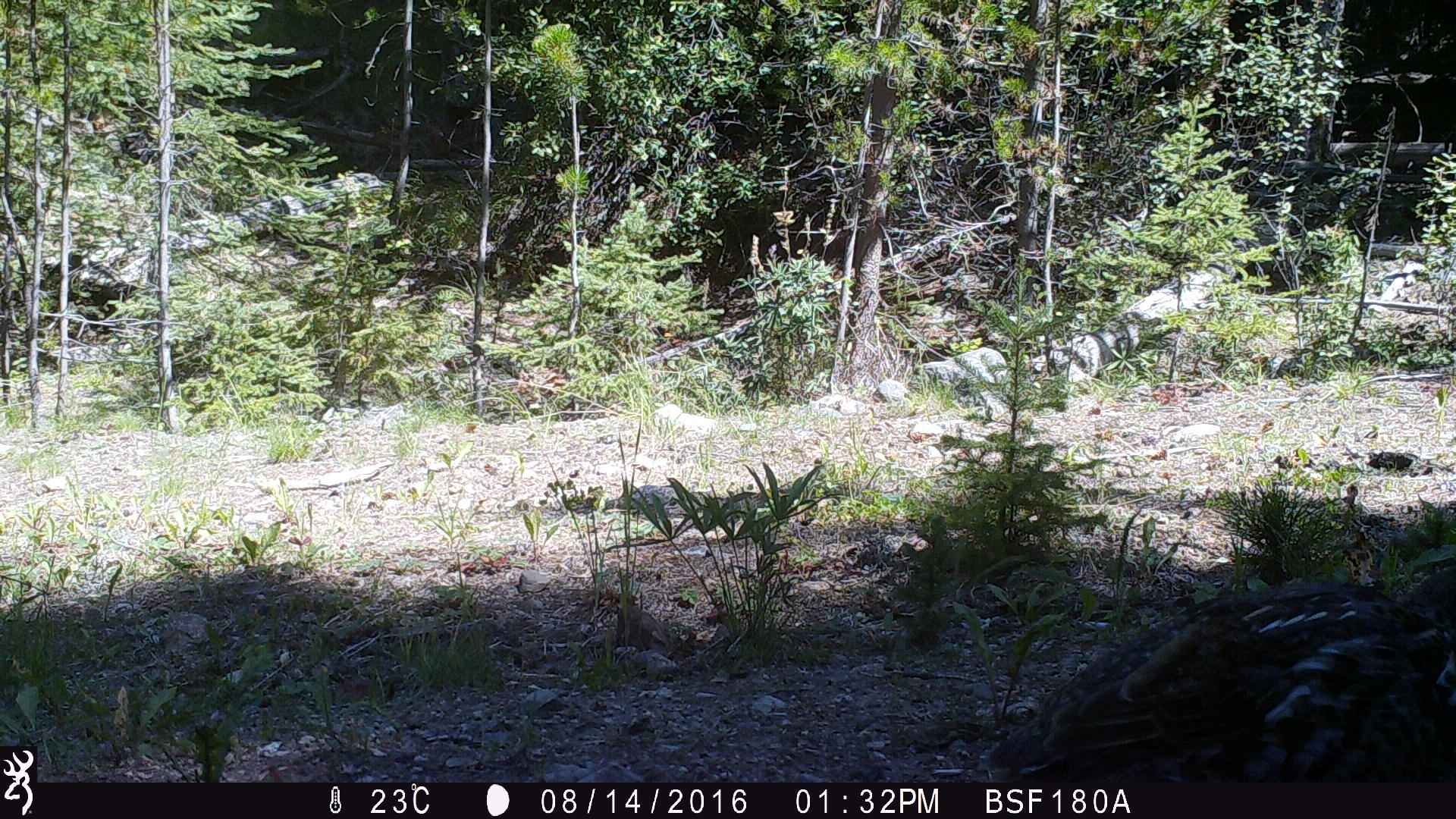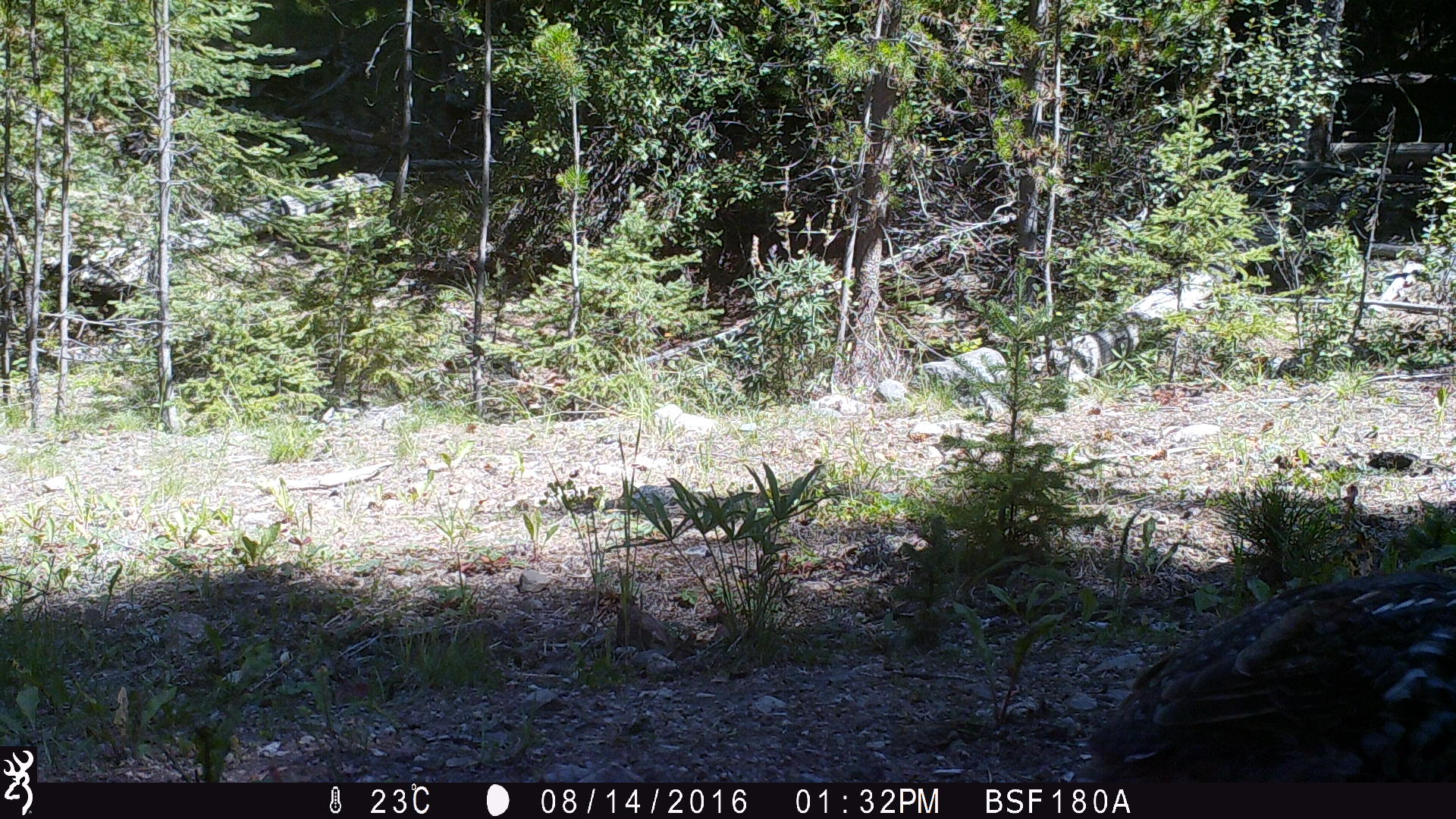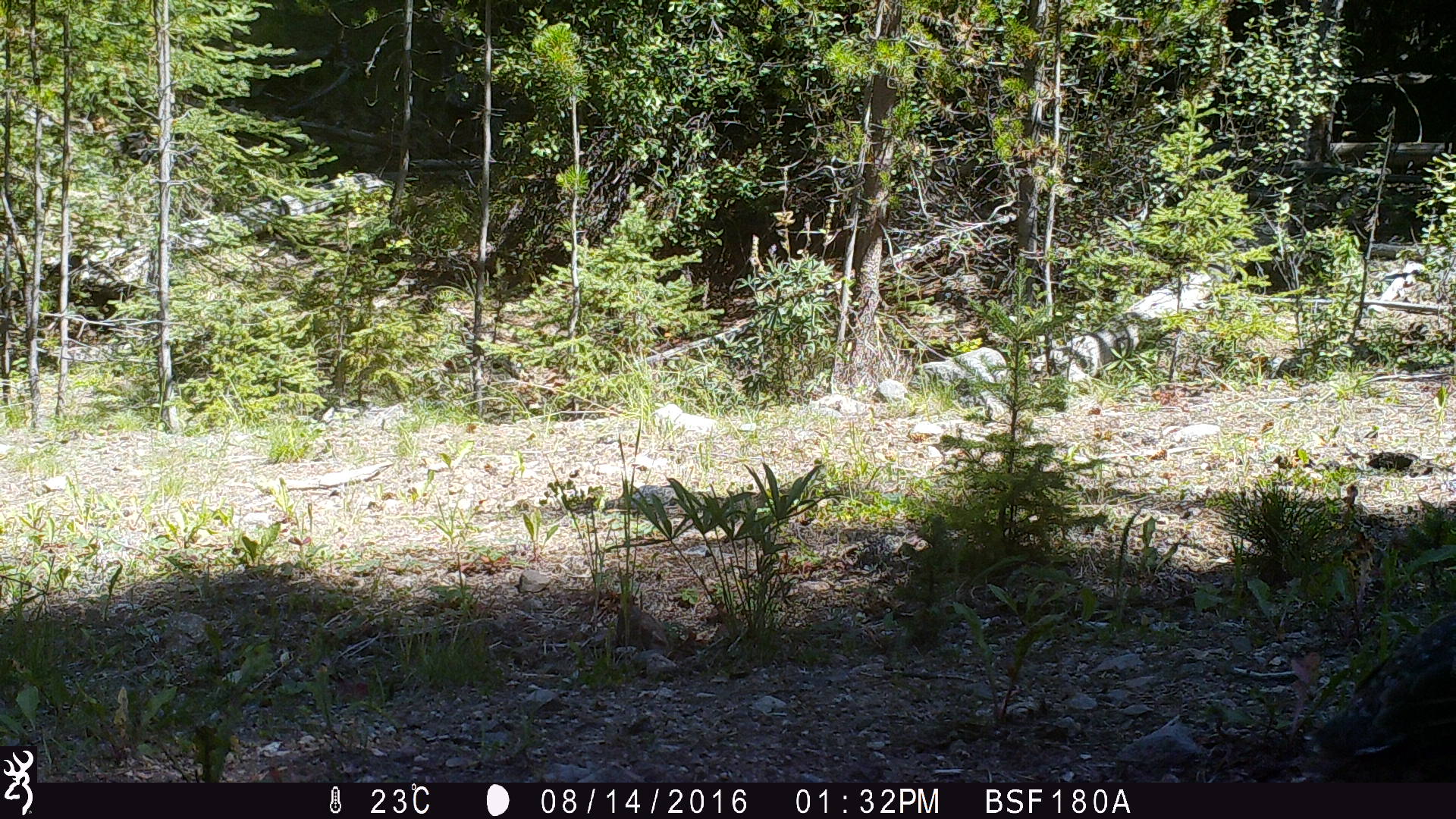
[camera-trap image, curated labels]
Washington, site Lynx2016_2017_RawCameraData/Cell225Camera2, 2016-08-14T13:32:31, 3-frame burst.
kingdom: Animalia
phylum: Chordata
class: Aves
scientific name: Aves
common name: birds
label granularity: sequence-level